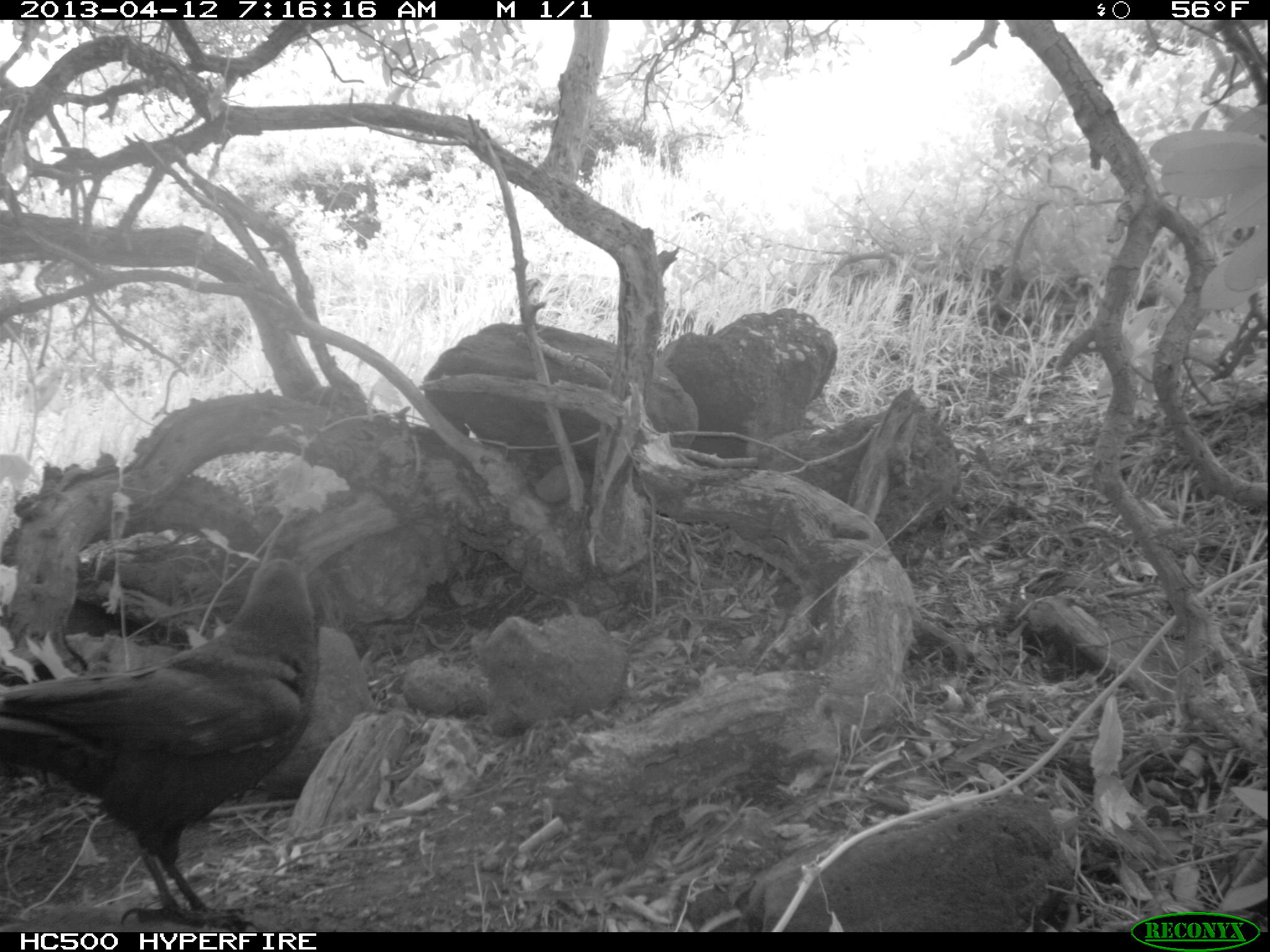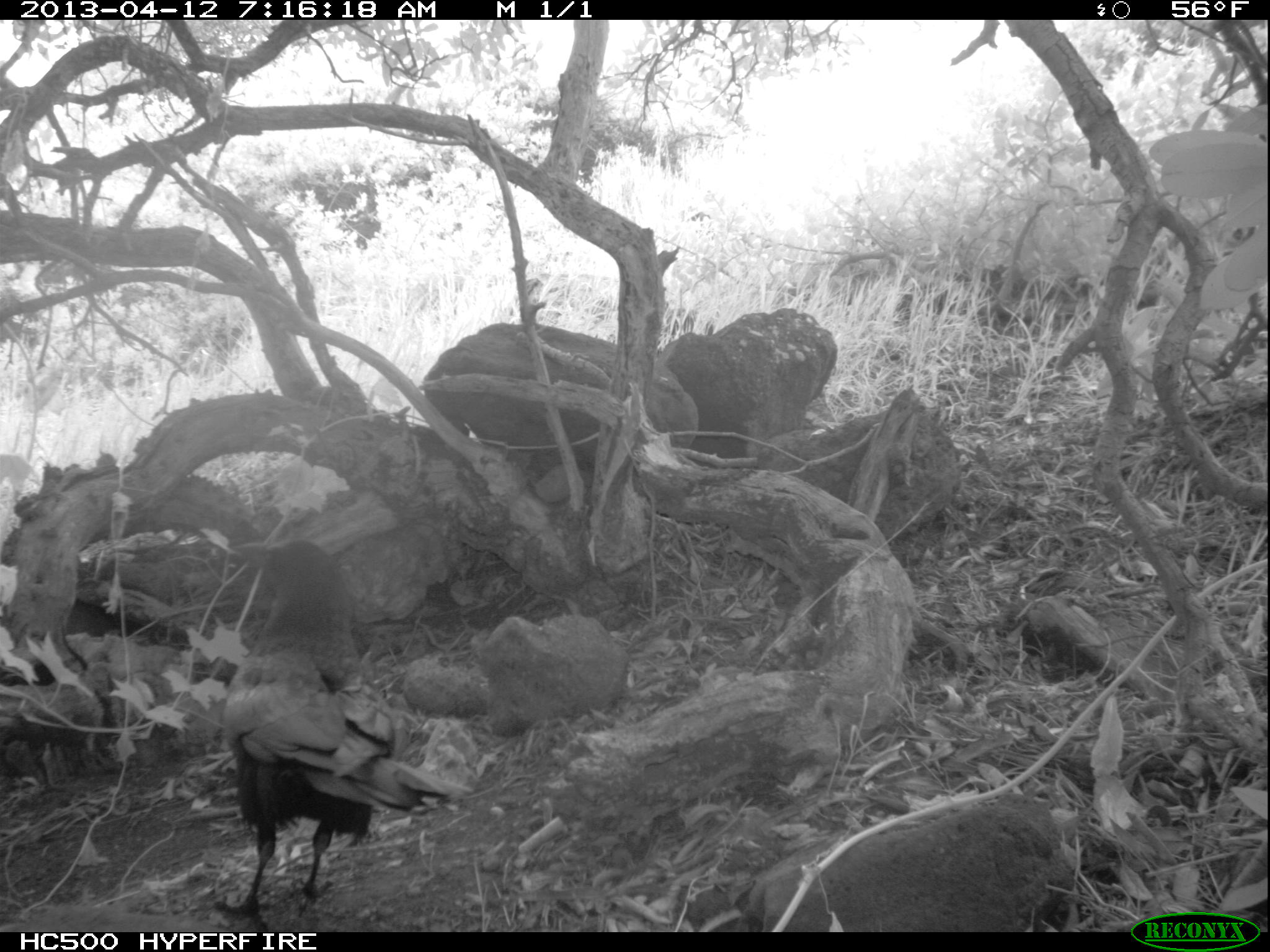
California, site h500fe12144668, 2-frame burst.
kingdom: Animalia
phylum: Chordata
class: Mammalia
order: Carnivora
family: Canidae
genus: Urocyon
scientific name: Urocyon littoralis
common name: island fox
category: fox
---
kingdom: Animalia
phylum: Chordata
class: Aves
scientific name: Aves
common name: bird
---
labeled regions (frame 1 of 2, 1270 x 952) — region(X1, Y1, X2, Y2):
fox: region(0, 557, 318, 930)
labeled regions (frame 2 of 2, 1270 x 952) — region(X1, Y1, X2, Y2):
bird: region(215, 540, 447, 932)